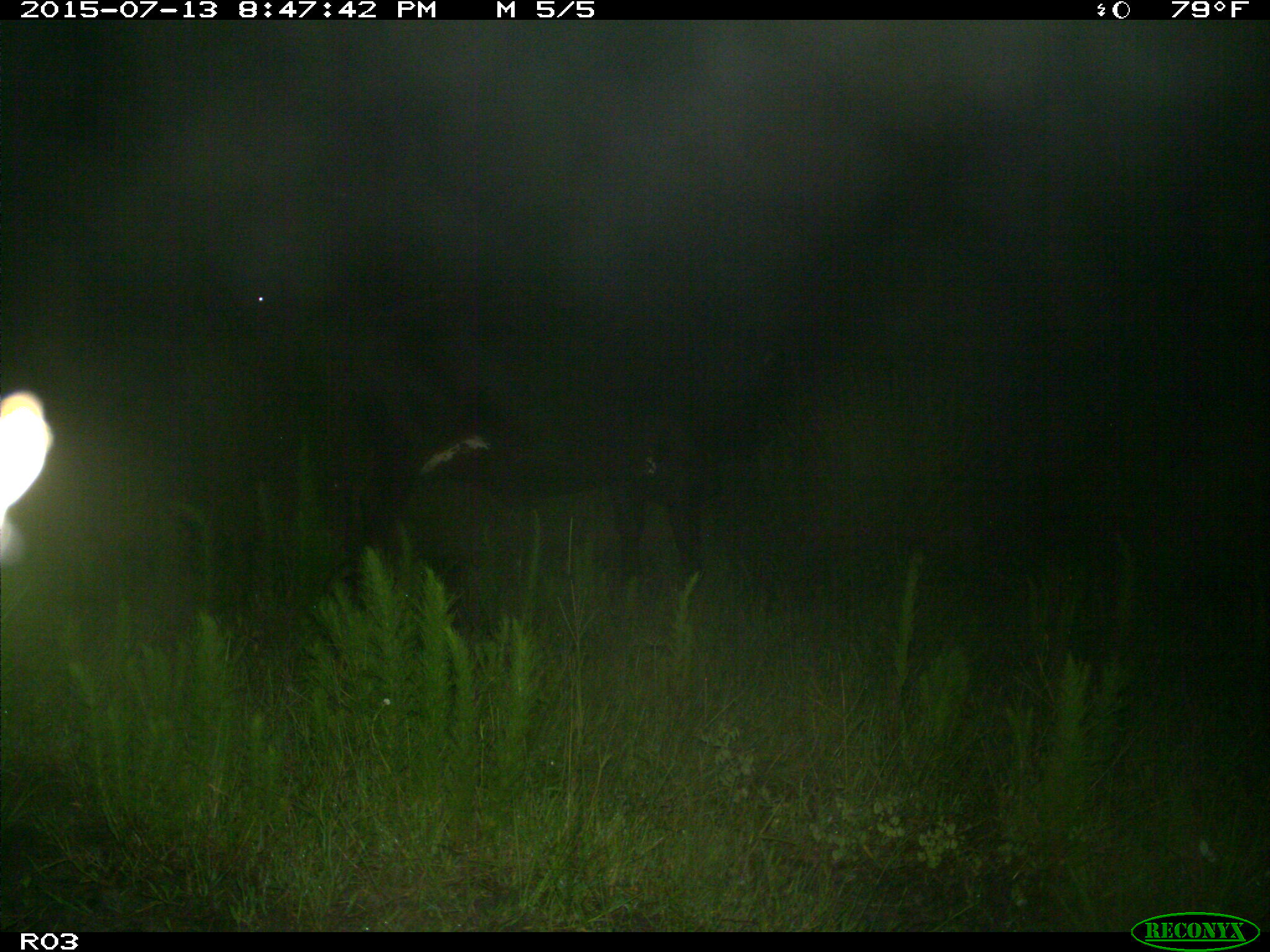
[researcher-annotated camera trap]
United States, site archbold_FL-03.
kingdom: Animalia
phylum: Chordata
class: Mammalia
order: Artiodactyla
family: Bovidae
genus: Bos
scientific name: Bos taurus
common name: domestic cow